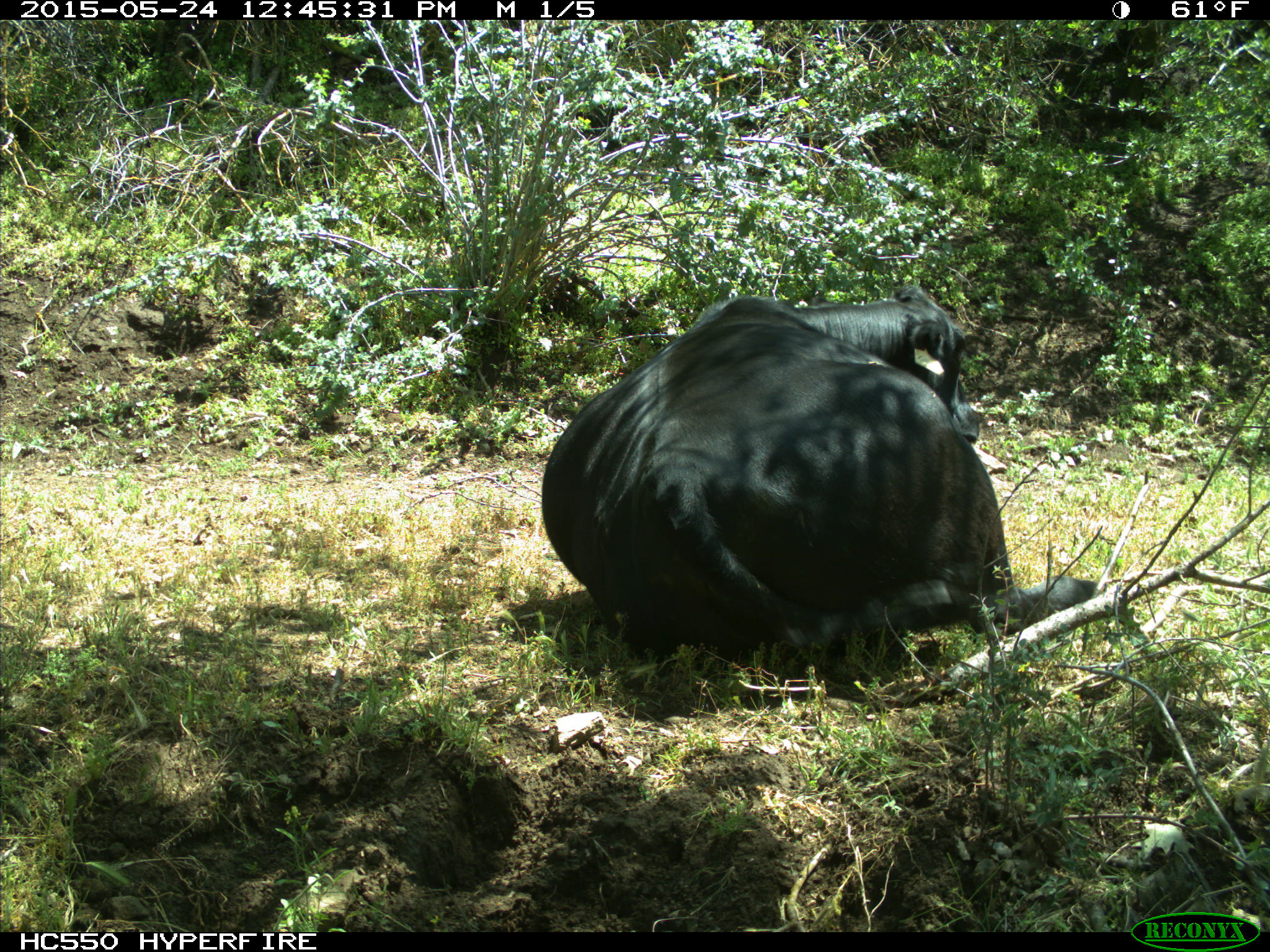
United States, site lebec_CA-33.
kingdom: Animalia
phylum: Chordata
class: Mammalia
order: Artiodactyla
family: Bovidae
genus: Bos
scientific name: Bos taurus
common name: domestic cow